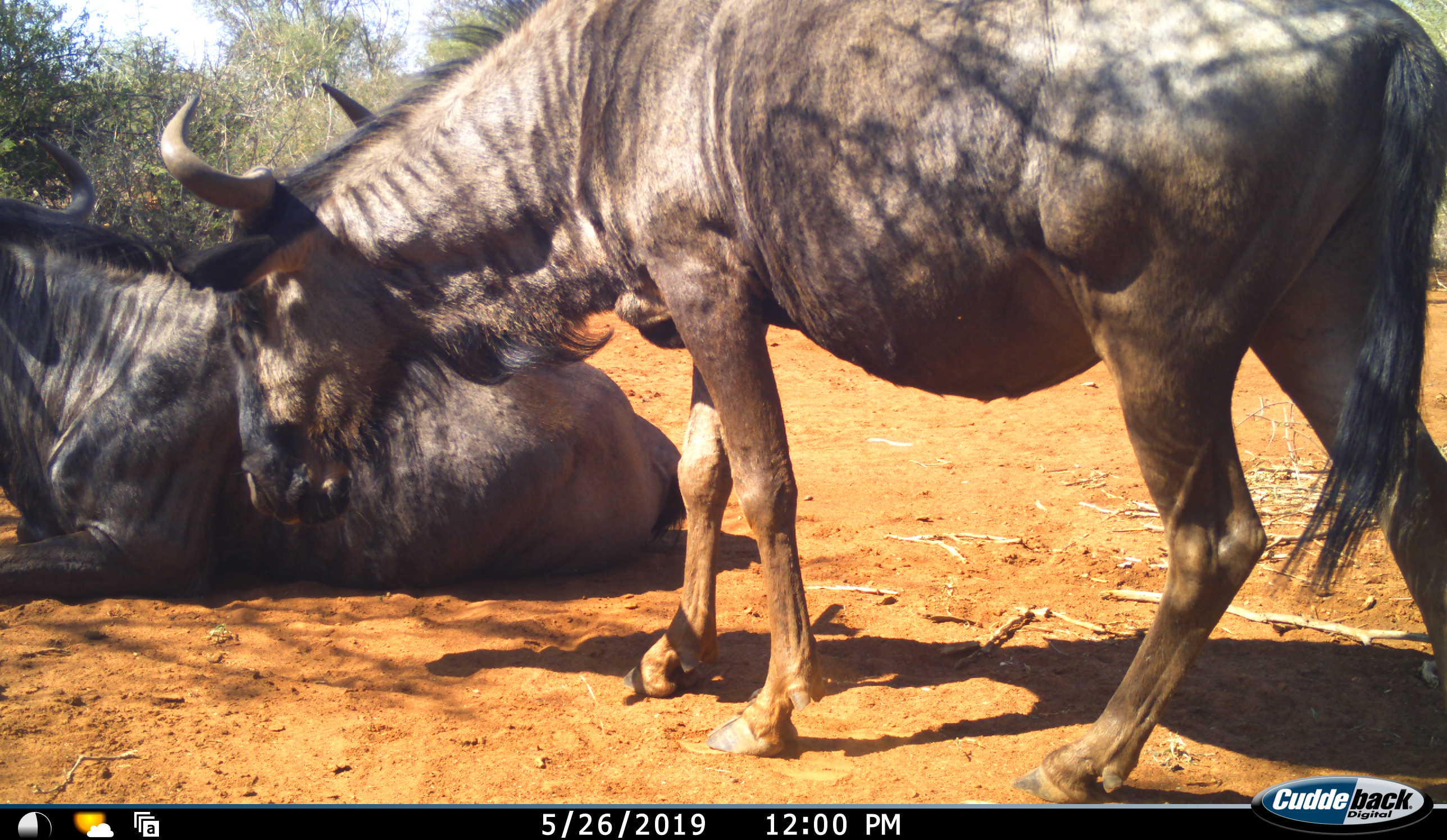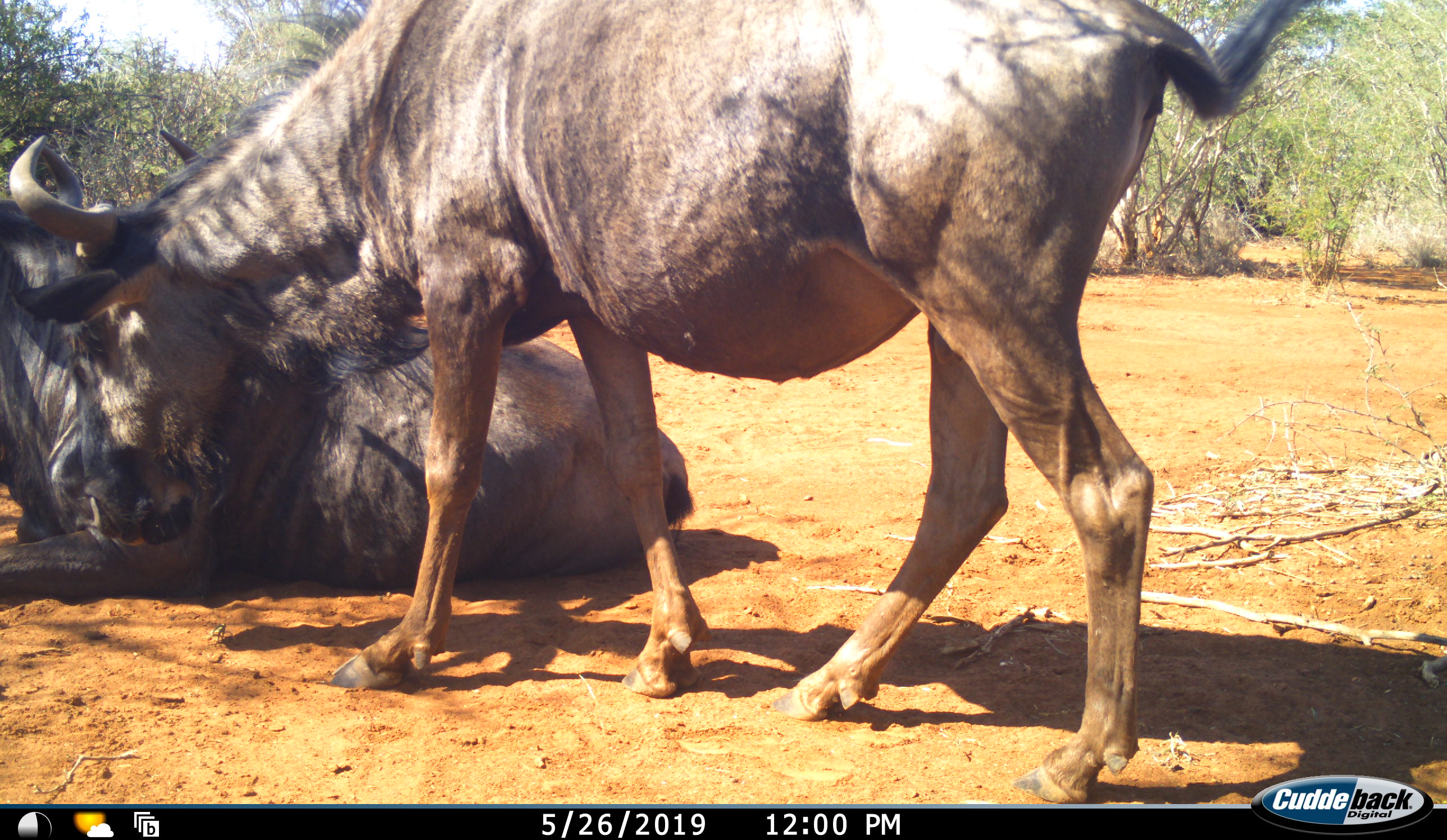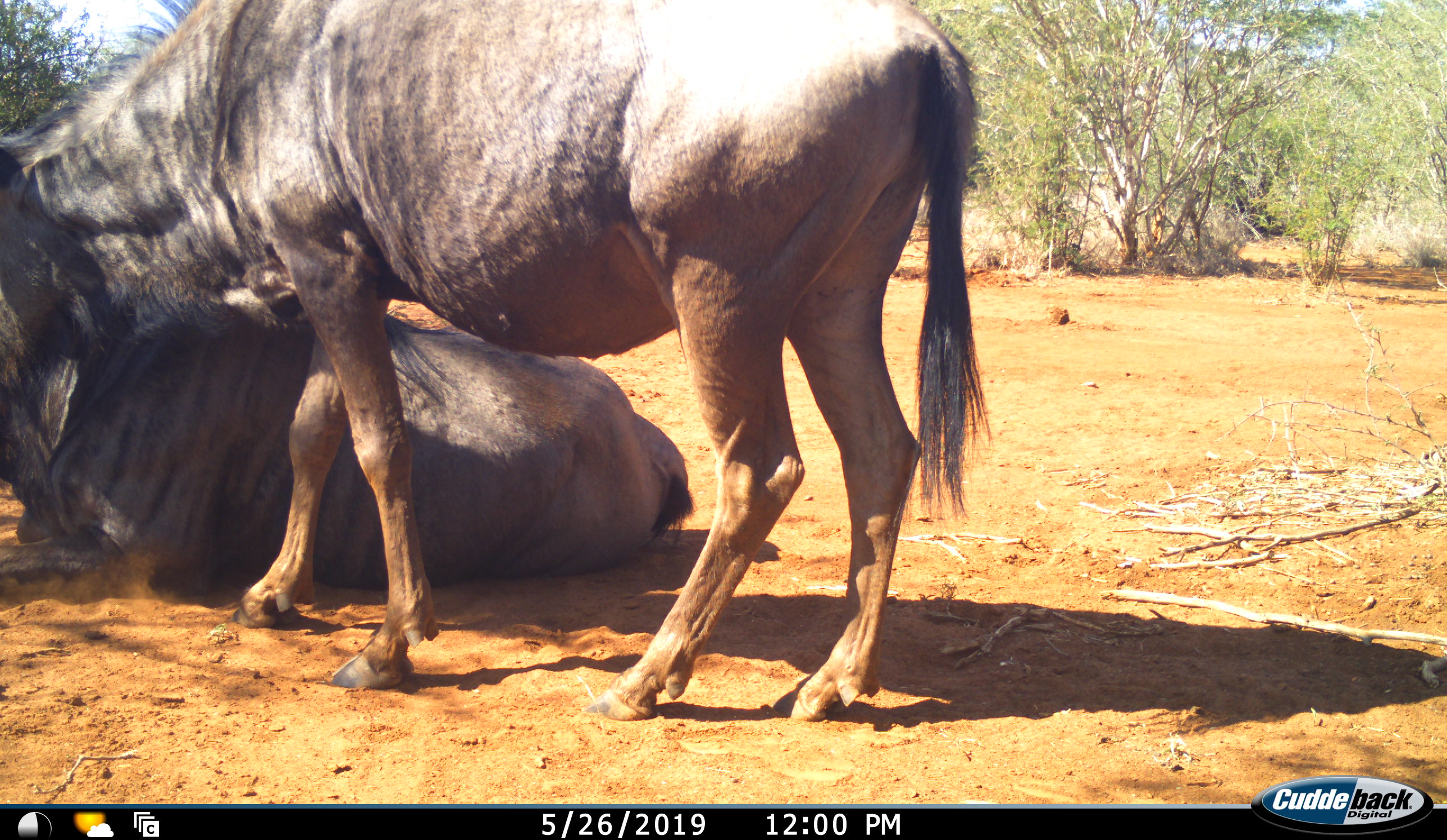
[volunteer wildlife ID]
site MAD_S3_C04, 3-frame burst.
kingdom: Animalia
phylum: Chordata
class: Mammalia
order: Artiodactyla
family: Bovidae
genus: Connochaetes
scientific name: Connochaetes taurinus taurinus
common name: blue wildebeest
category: wildebeestblue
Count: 2.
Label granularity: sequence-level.